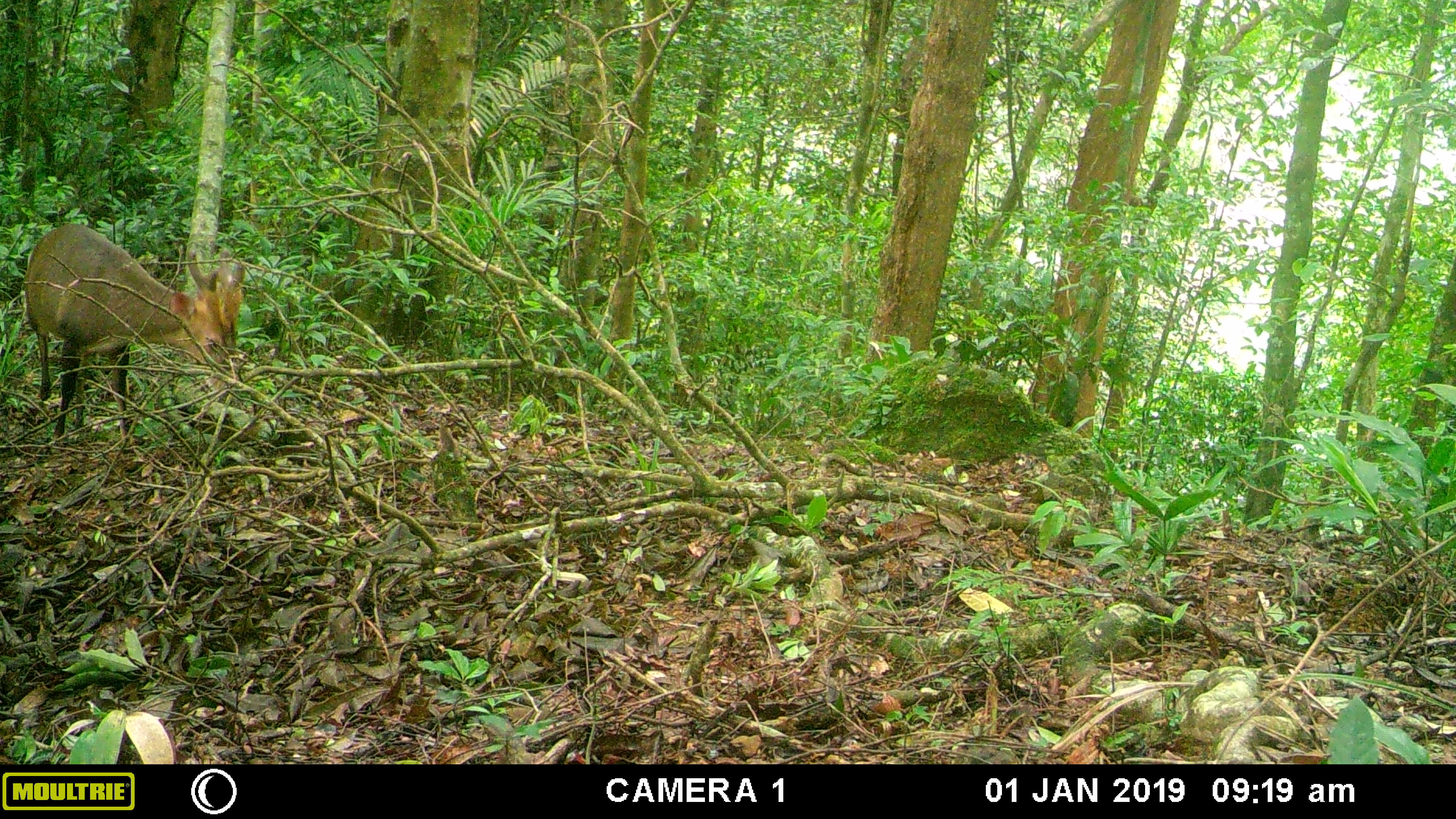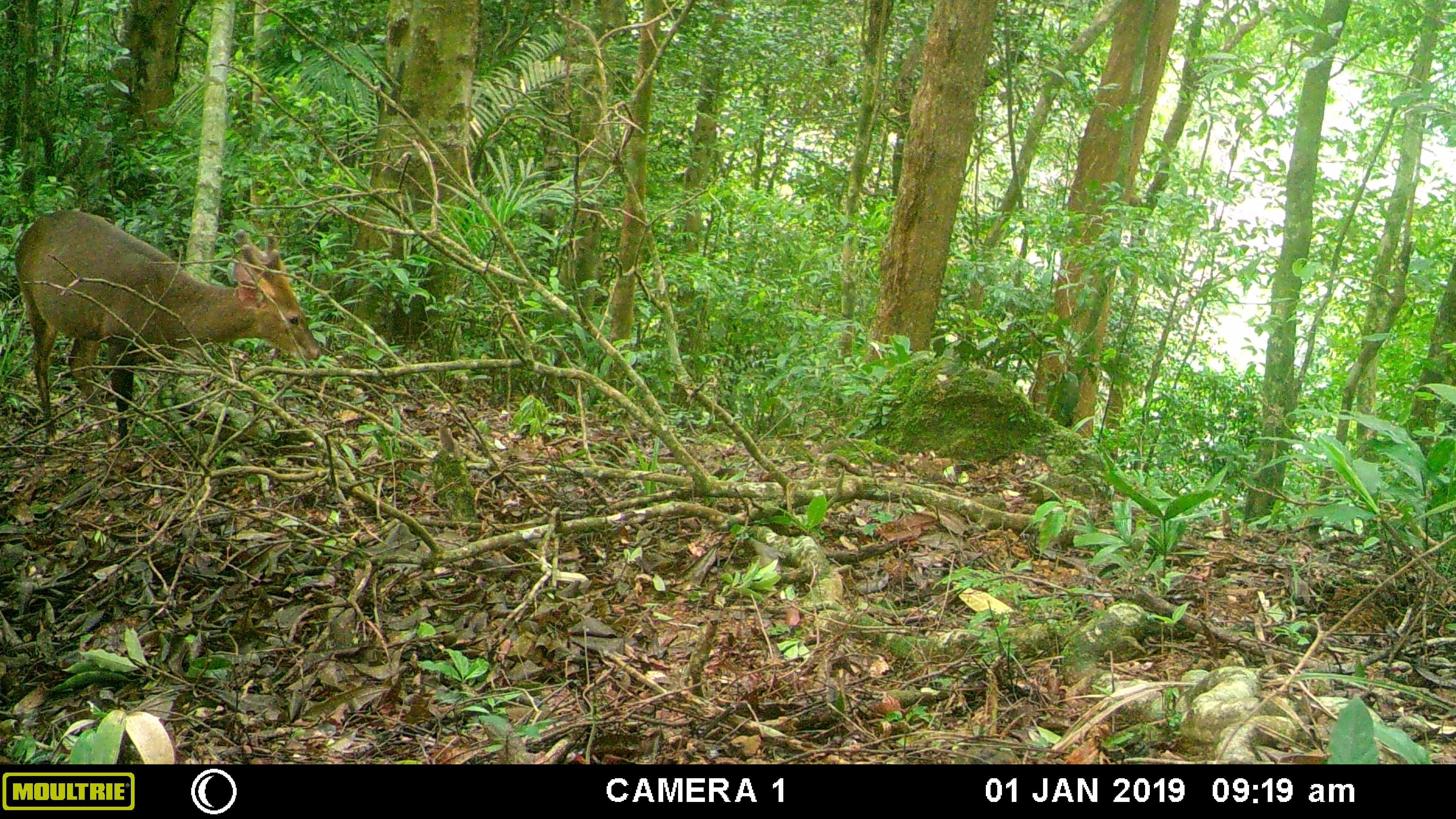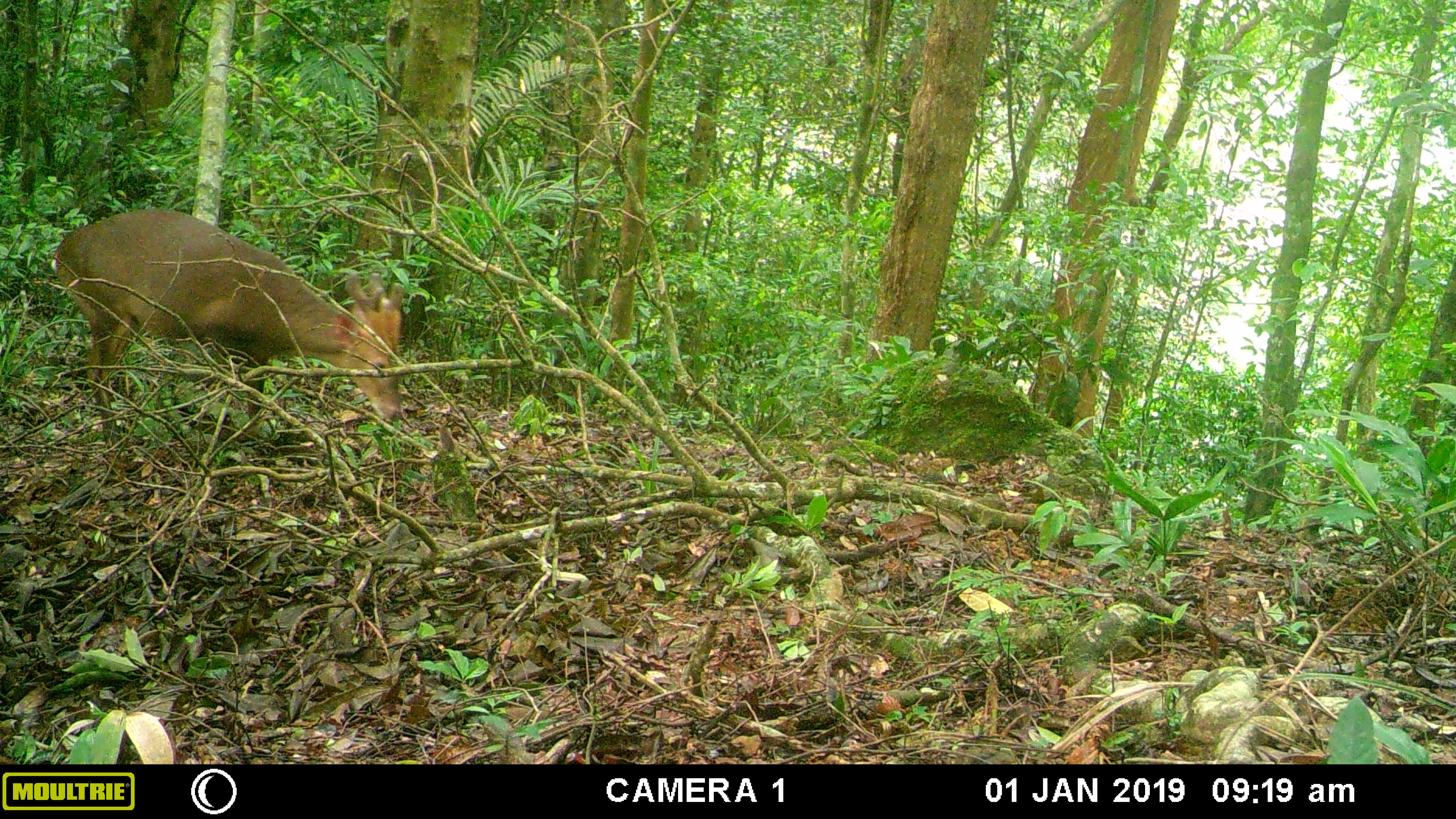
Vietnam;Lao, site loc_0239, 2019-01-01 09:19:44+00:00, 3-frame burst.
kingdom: Animalia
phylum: Chordata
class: Mammalia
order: Artiodactyla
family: Cervidae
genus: Muntiacus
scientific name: Muntiacus vuquangensis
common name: large-antlered muntjac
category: large antlered muntjac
Large antlered muntjac (large-antlered muntjac) (Muntiacus vuquangensis). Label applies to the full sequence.